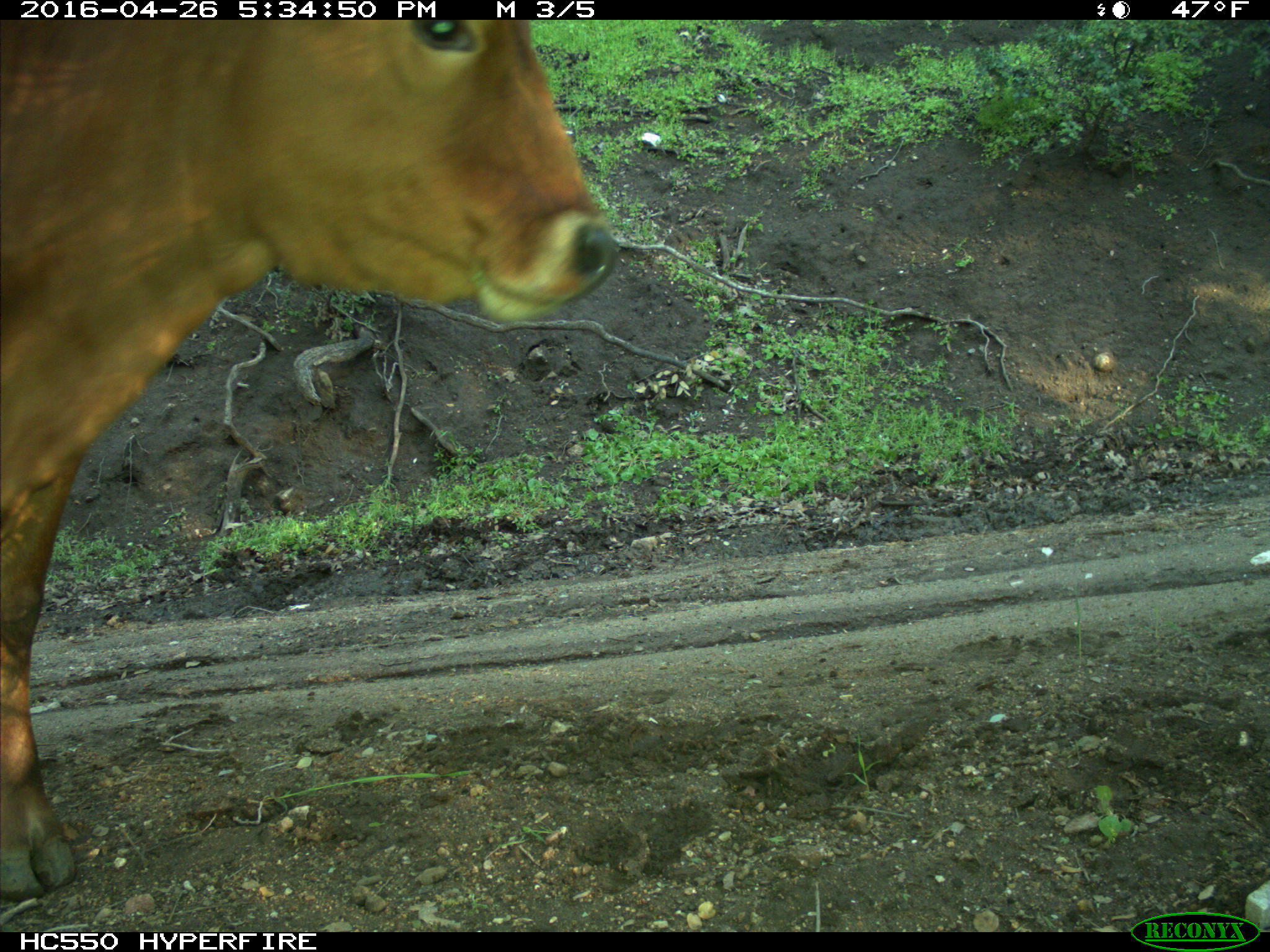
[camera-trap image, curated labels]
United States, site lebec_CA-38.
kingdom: Animalia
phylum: Chordata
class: Mammalia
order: Artiodactyla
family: Bovidae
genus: Bos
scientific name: Bos taurus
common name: domestic cow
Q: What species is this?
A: Bos taurus (domestic cow).